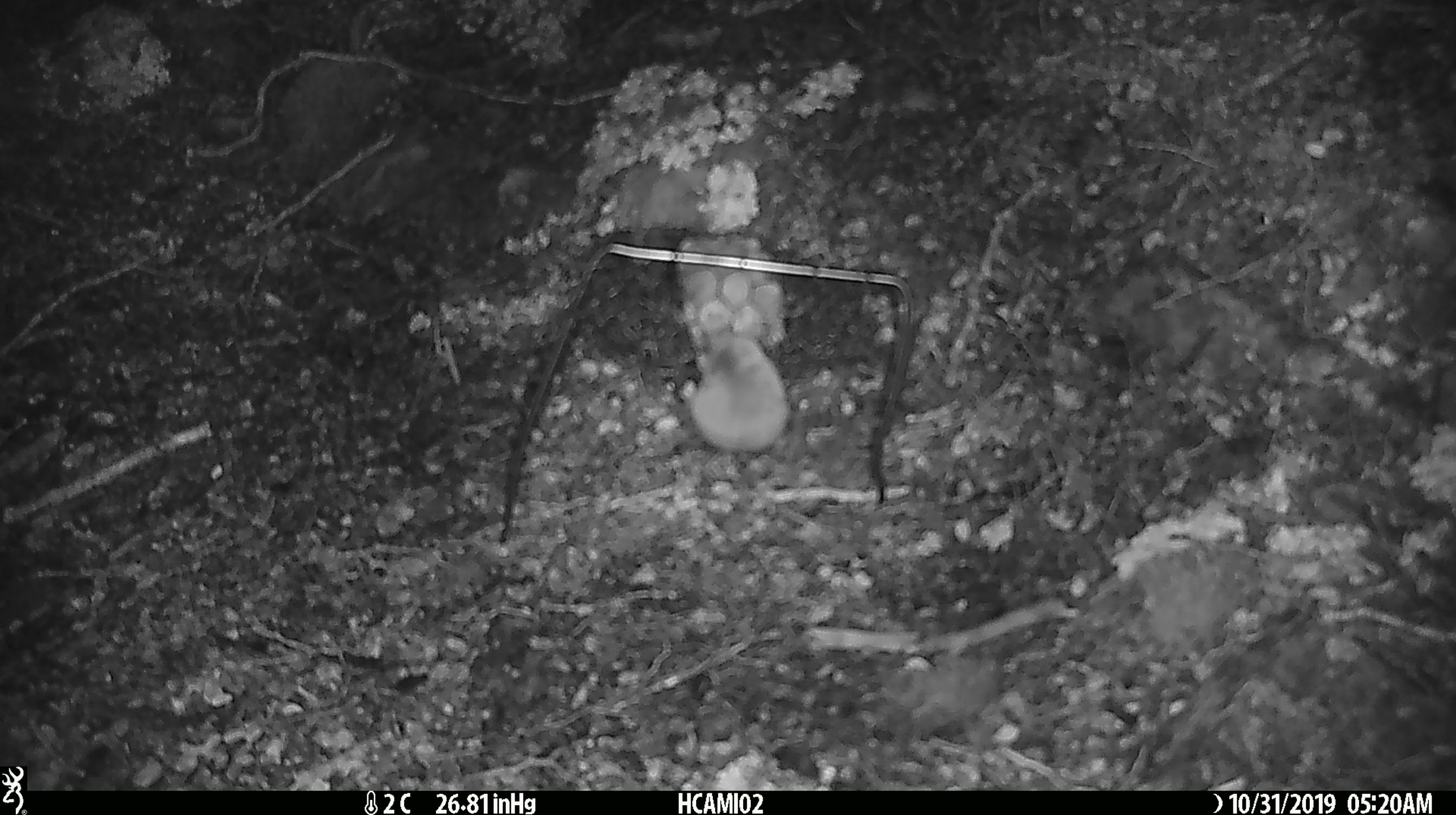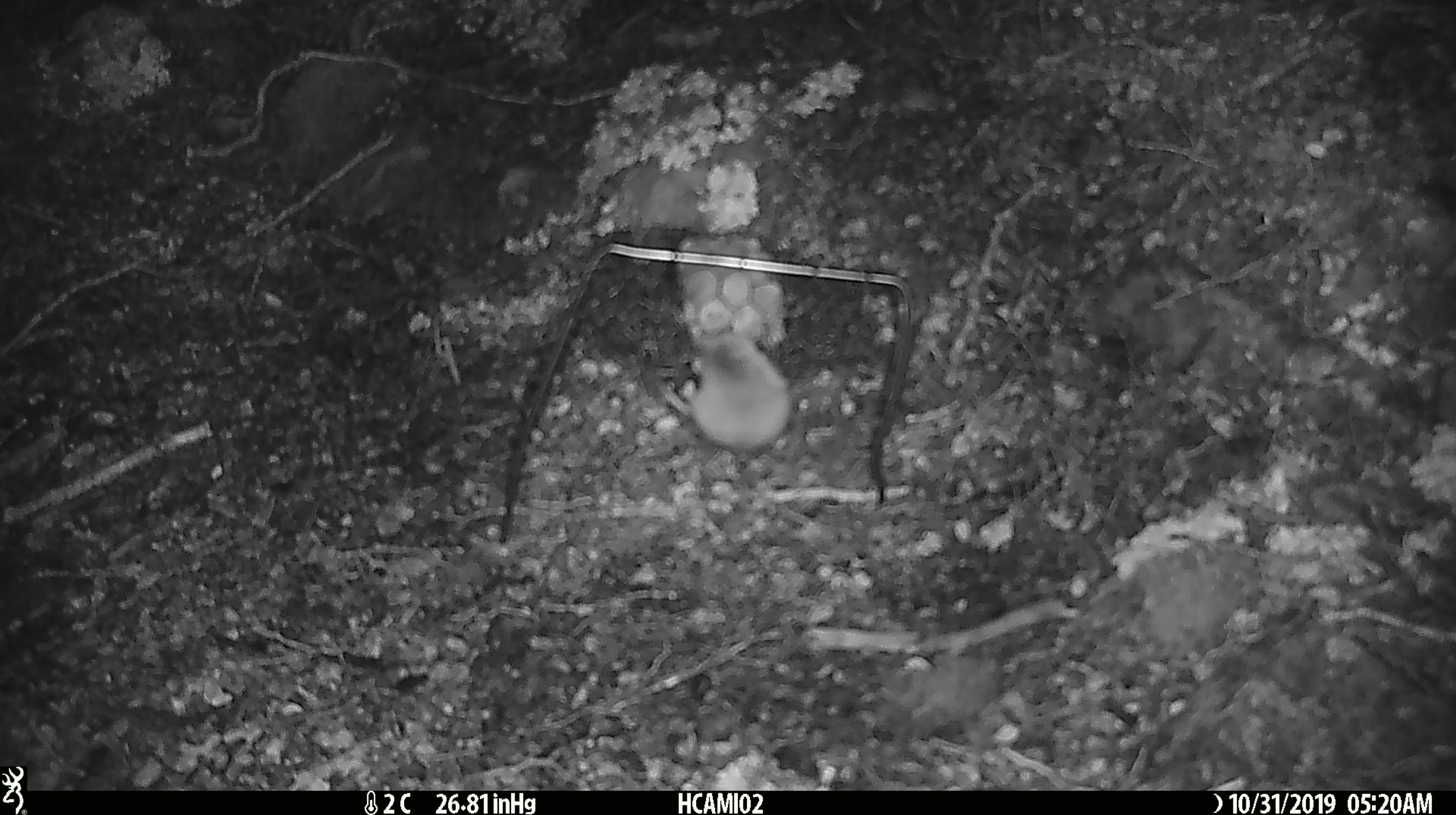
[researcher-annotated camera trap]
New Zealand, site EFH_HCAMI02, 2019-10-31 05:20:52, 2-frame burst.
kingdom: Animalia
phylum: Chordata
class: Mammalia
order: Rodentia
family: Muridae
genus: Mus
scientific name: Mus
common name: mouse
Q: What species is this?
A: Mouse (Mus).